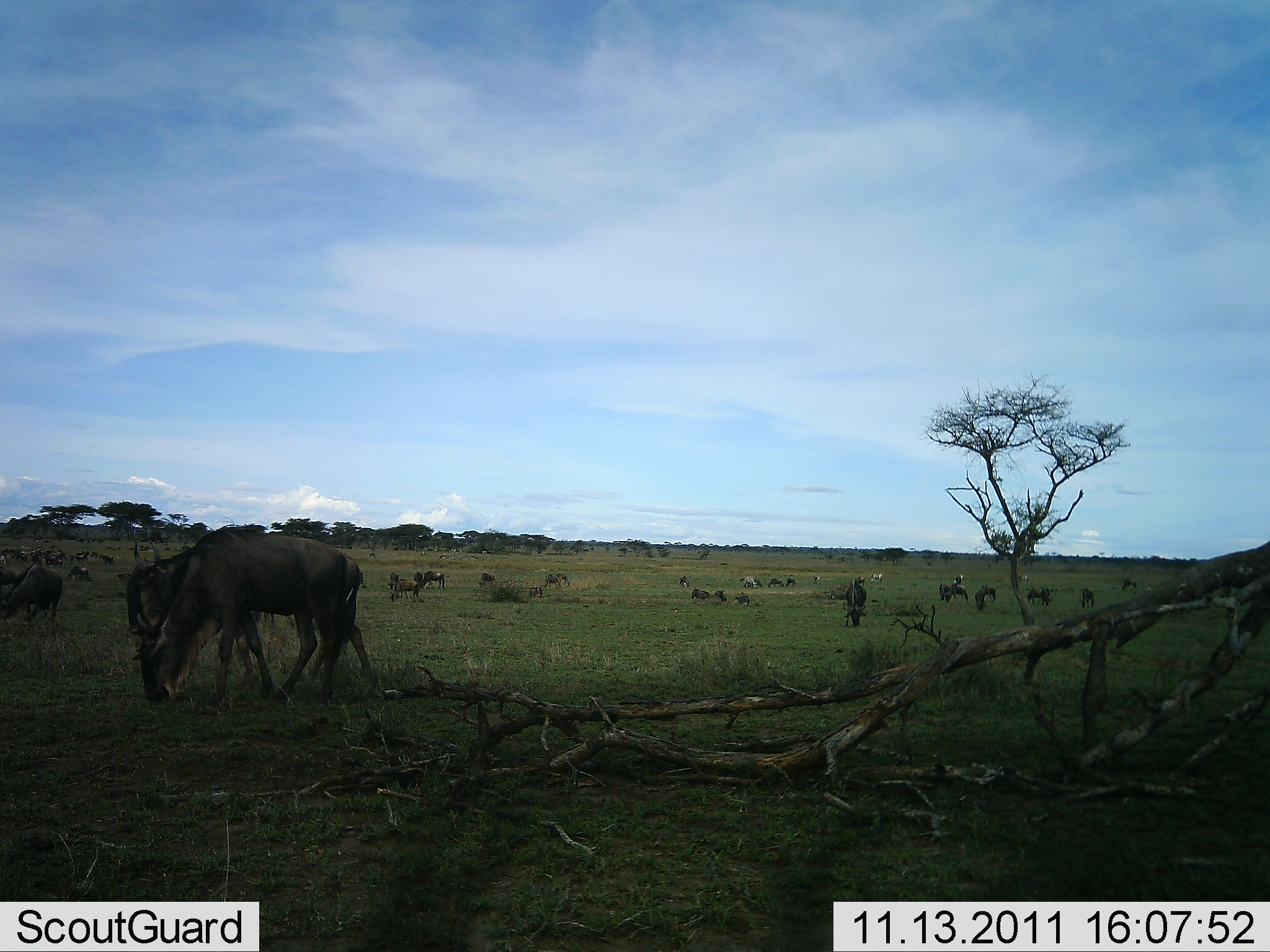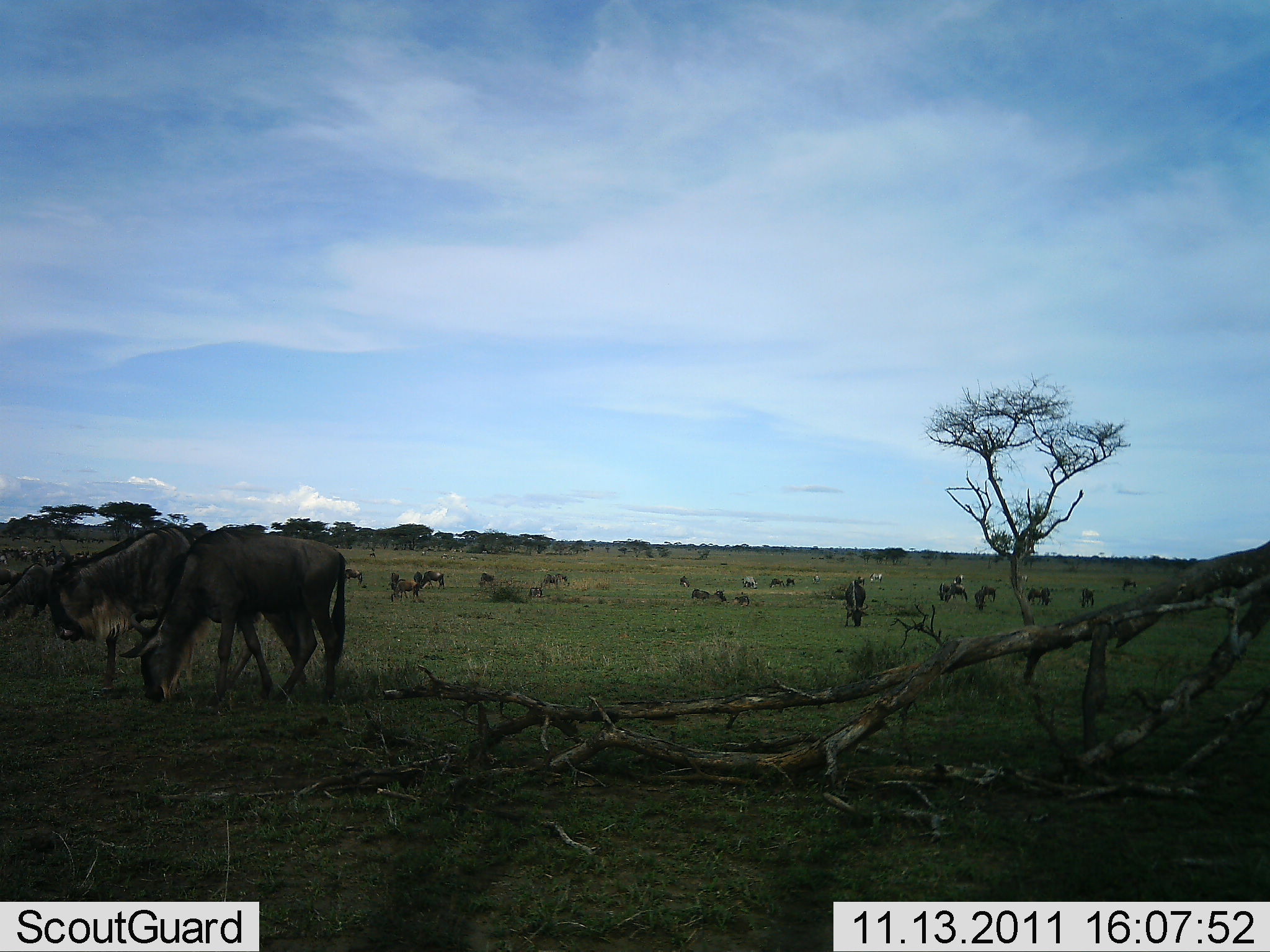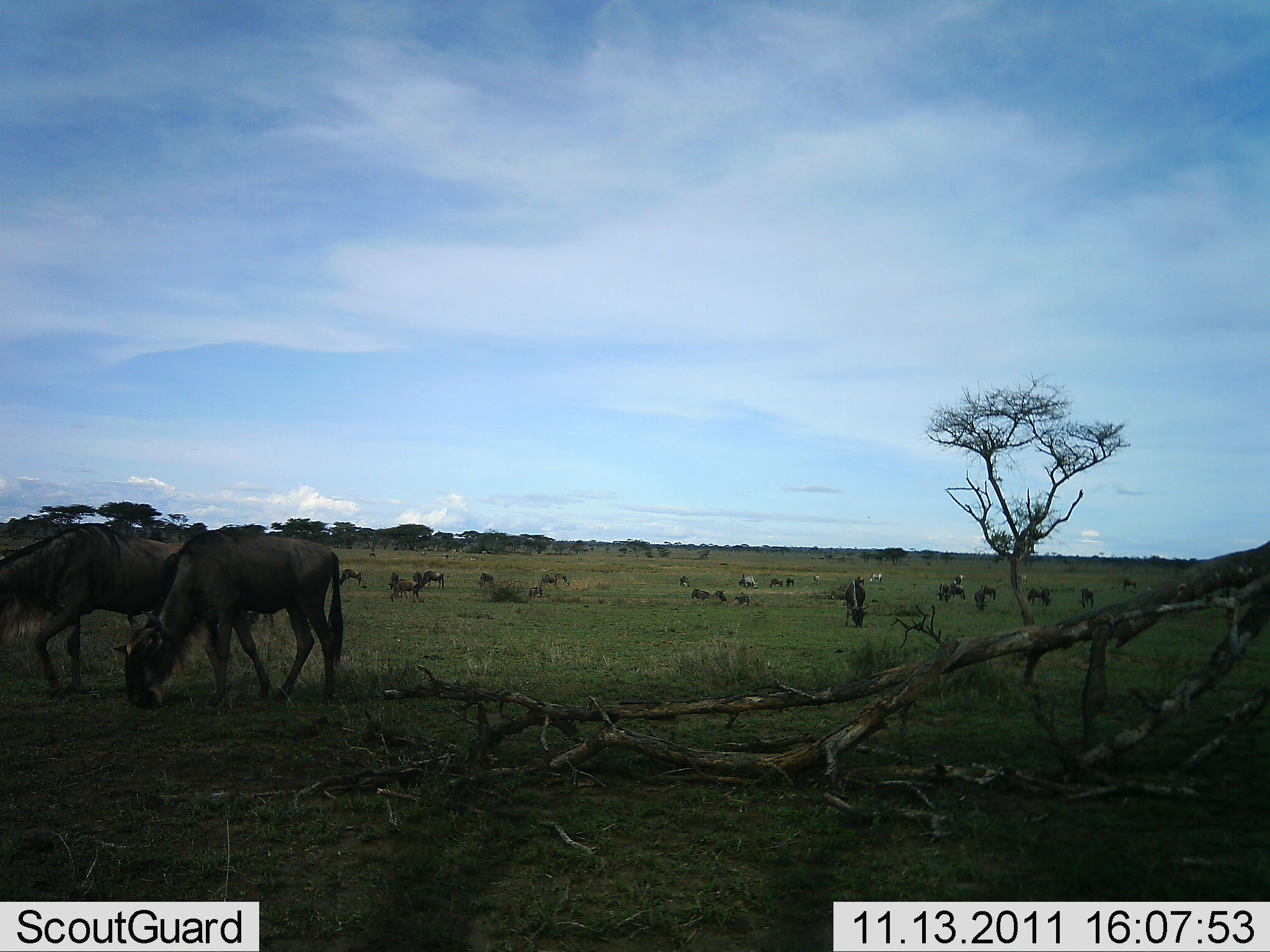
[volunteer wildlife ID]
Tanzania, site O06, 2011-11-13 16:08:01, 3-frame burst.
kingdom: Animalia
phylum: Chordata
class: Mammalia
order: Artiodactyla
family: Bovidae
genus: Connochaetes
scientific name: Connochaetes taurinus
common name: blue wildebeest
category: wildebeest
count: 11-50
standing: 64%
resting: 18%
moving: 64%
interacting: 9%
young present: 0%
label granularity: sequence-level